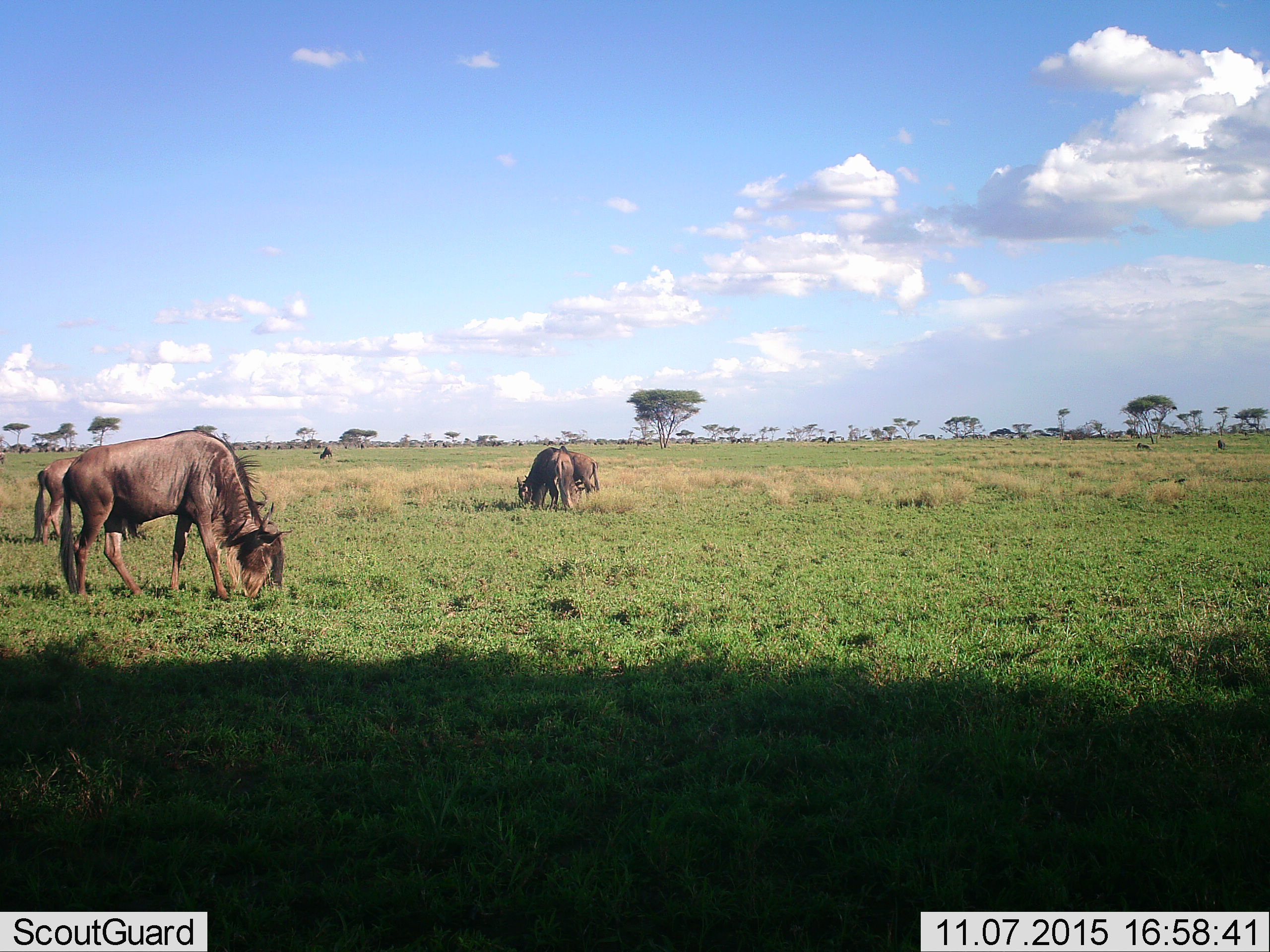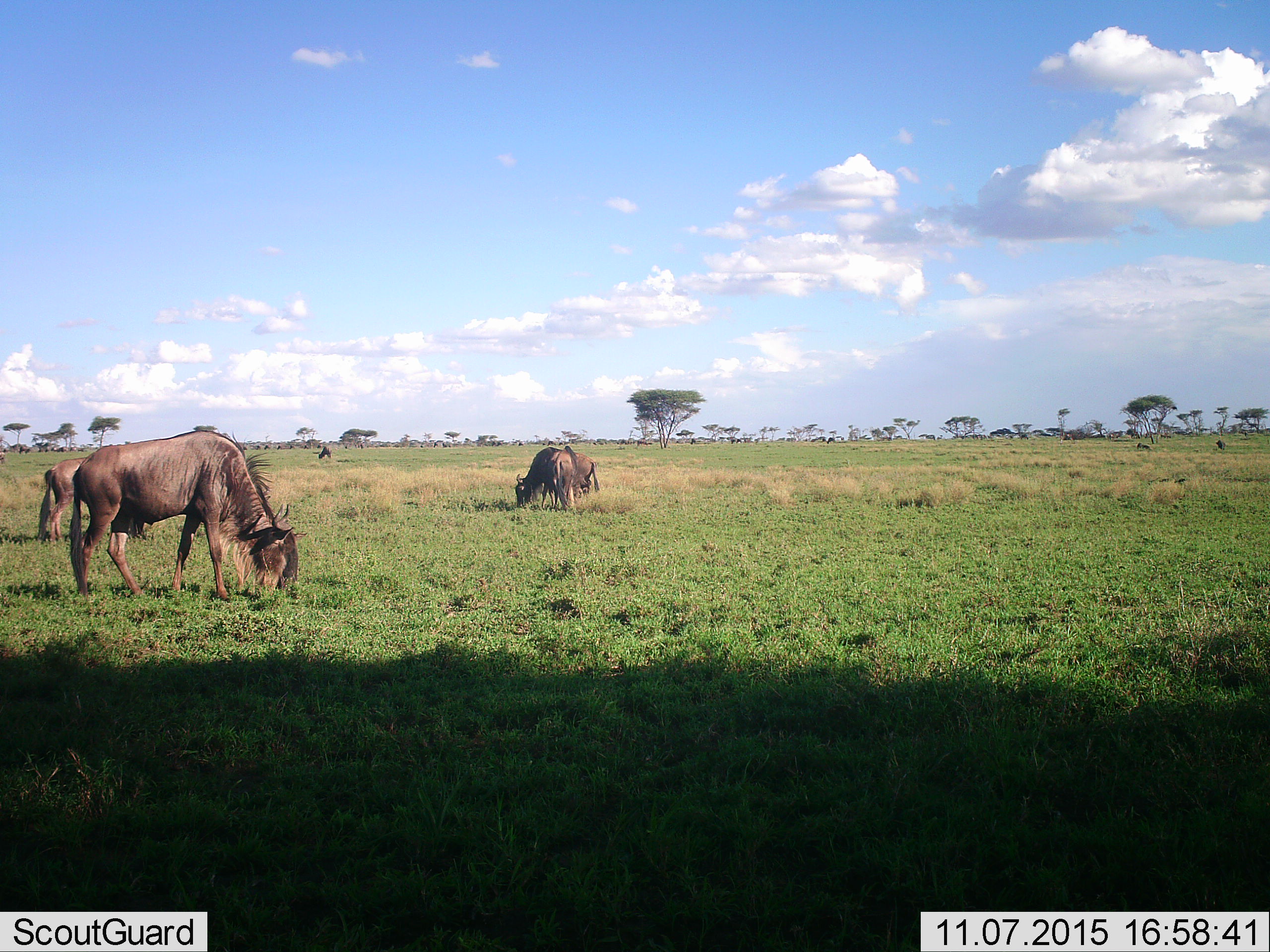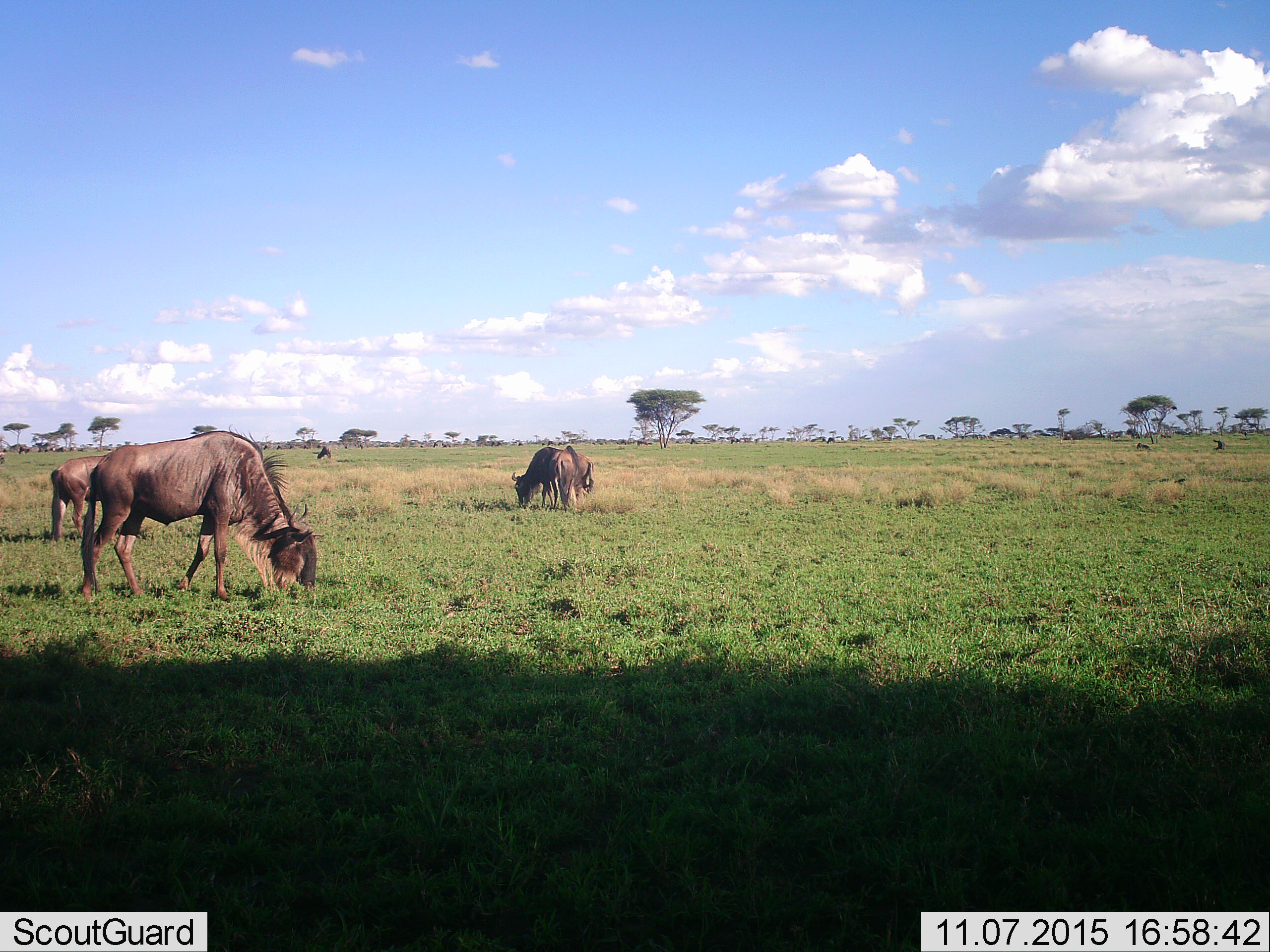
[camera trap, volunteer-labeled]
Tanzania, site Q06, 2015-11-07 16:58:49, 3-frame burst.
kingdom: Animalia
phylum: Chordata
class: Mammalia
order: Artiodactyla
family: Bovidae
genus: Connochaetes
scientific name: Connochaetes taurinus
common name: blue wildebeest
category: wildebeest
Wildebeest (blue wildebeest) (Connochaetes taurinus), count 5. Behavior (volunteer vote fractions): standing 33%, resting 0%, moving 11%, interacting 0%. Young present (vote fraction): 0%. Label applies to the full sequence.